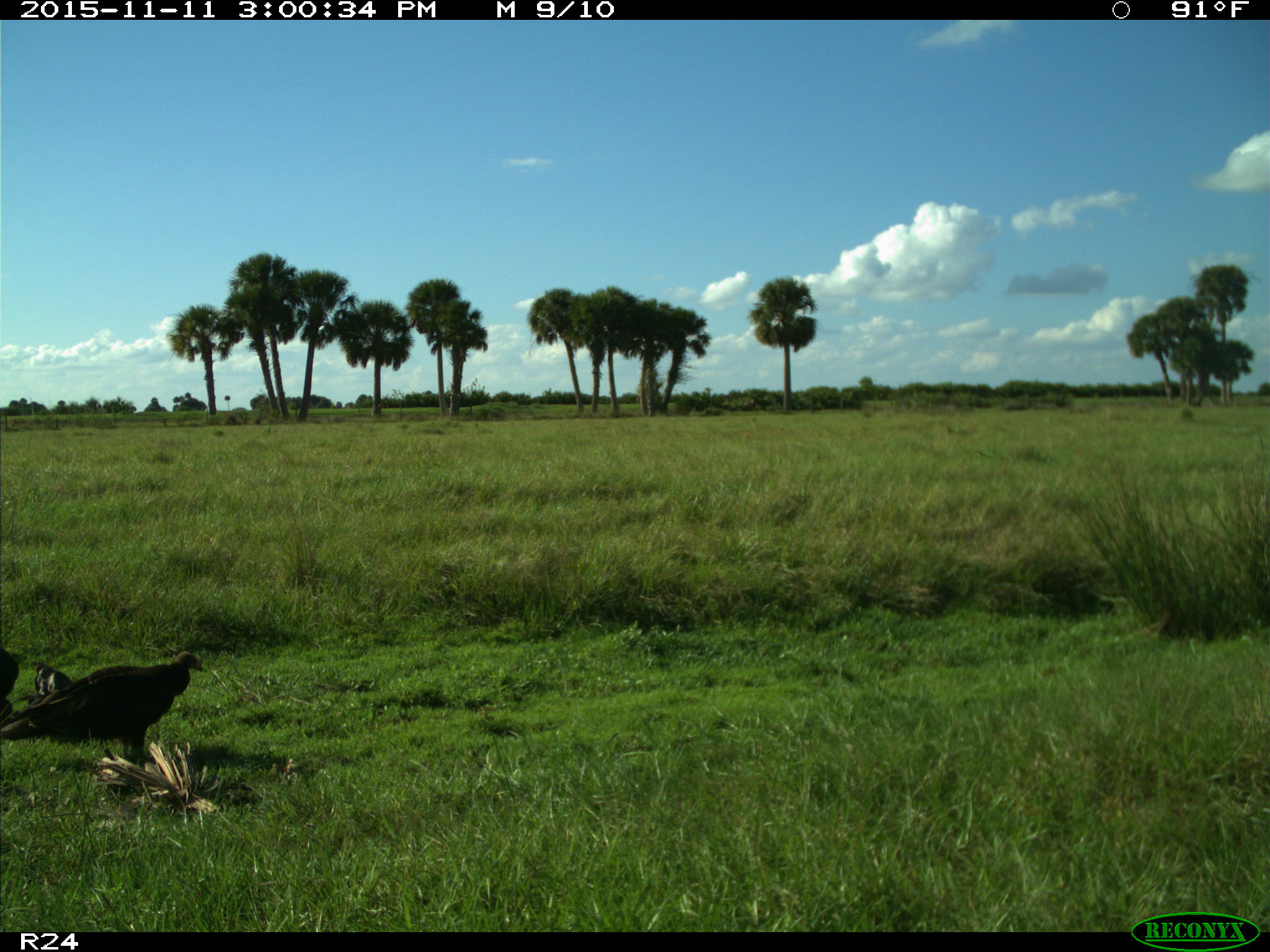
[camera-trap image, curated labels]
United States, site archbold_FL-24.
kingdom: Animalia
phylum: Chordata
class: Aves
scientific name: Aves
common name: birds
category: unidentified bird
Unidentified bird (birds) (Aves).